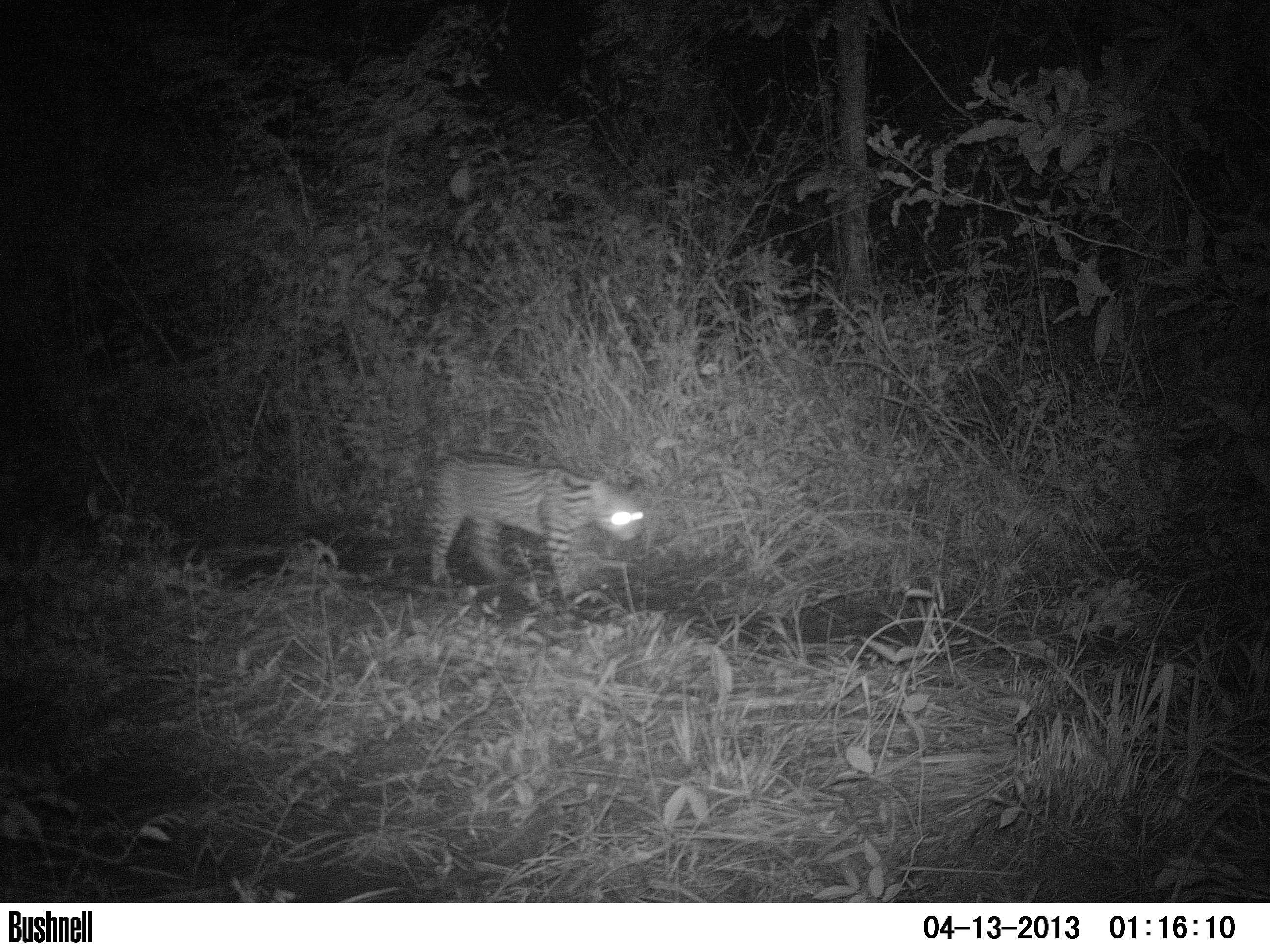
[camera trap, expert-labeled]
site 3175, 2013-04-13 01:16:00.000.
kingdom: Animalia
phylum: Chordata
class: Mammalia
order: Carnivora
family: Felidae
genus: Leopardus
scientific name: Leopardus pardalis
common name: ocelot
Leopardus pardalis (ocelot), count 1.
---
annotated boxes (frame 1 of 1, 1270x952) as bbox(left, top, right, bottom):
leopardus pardalis: bbox(415, 449, 643, 600)